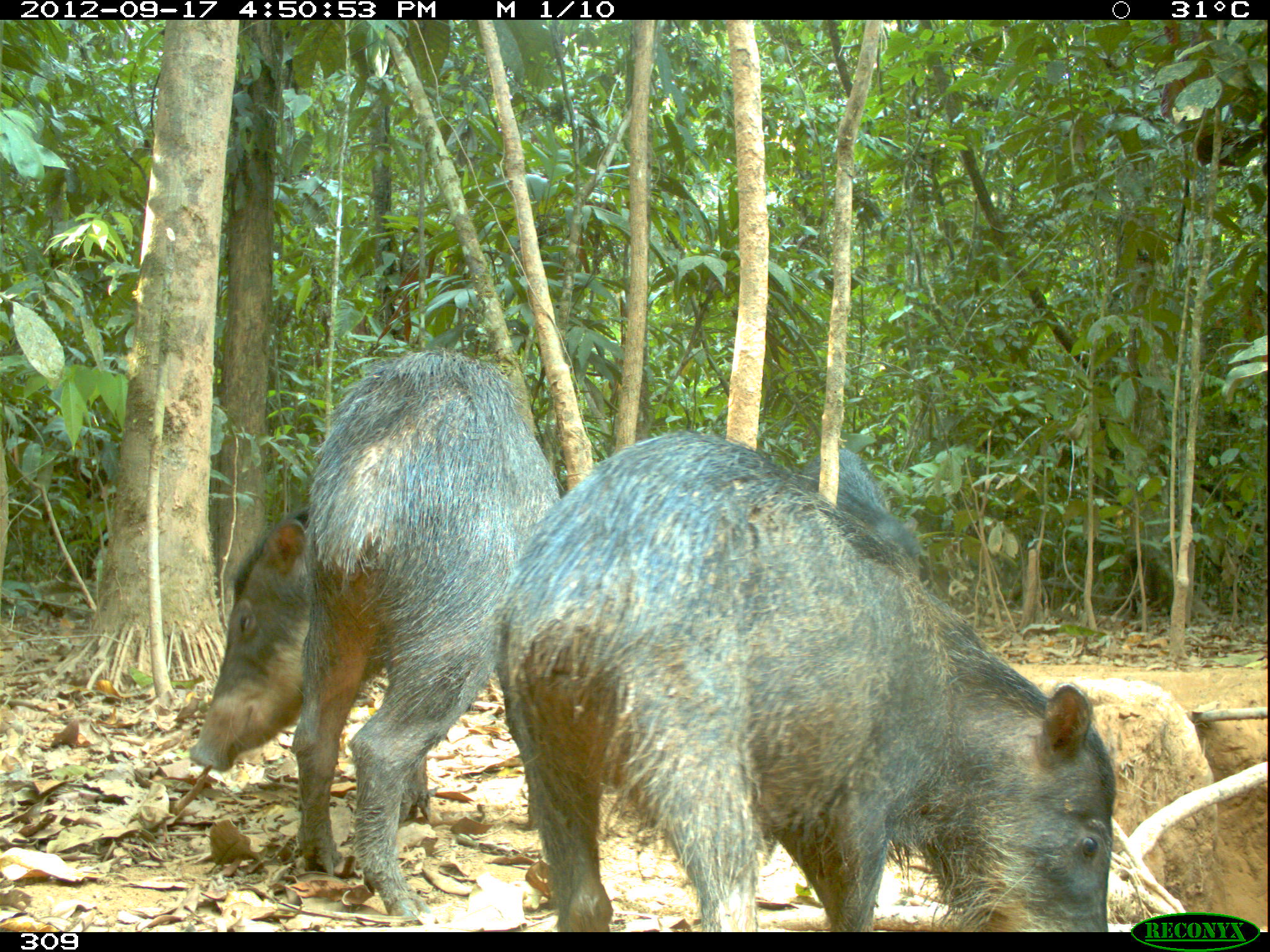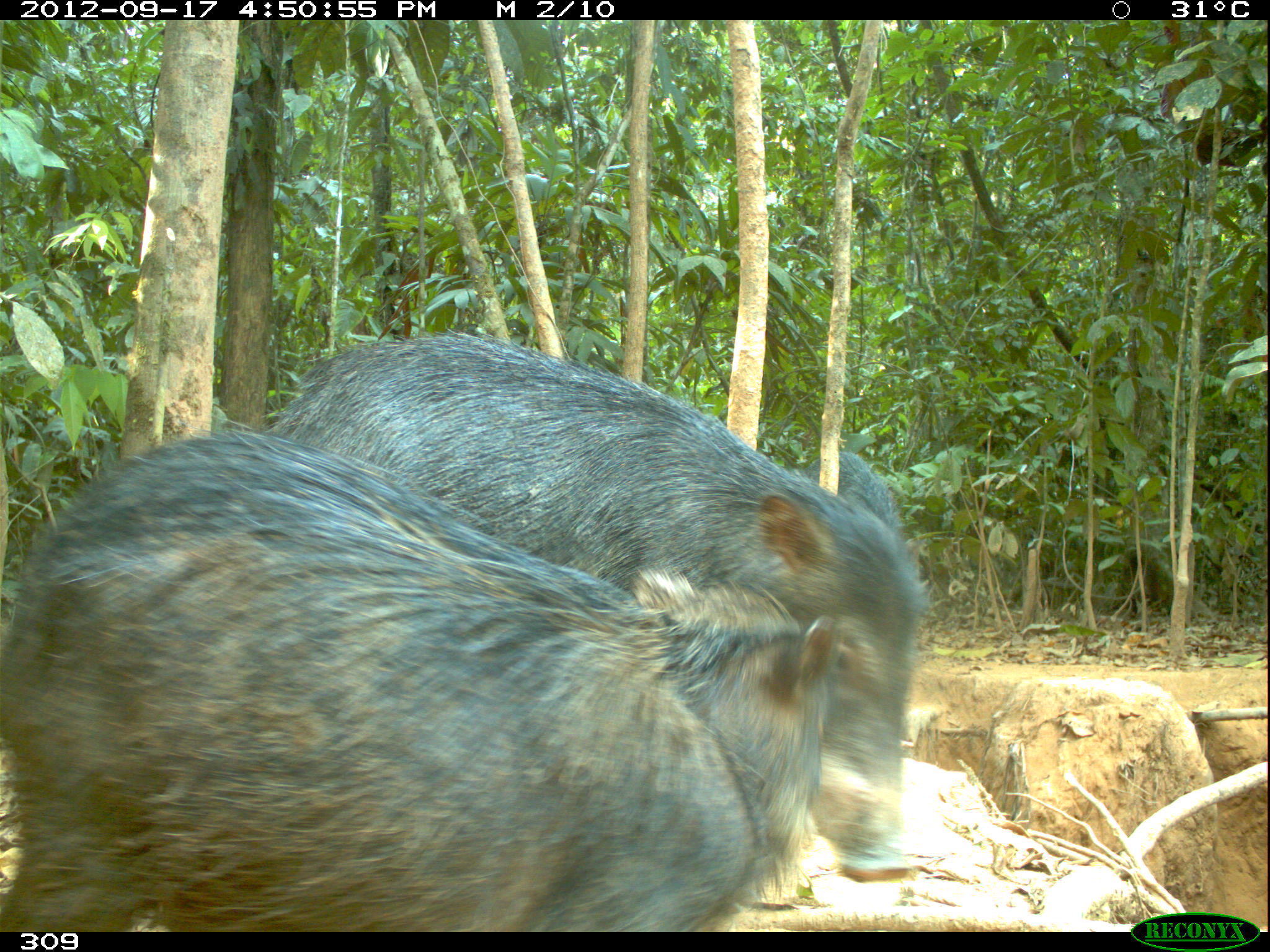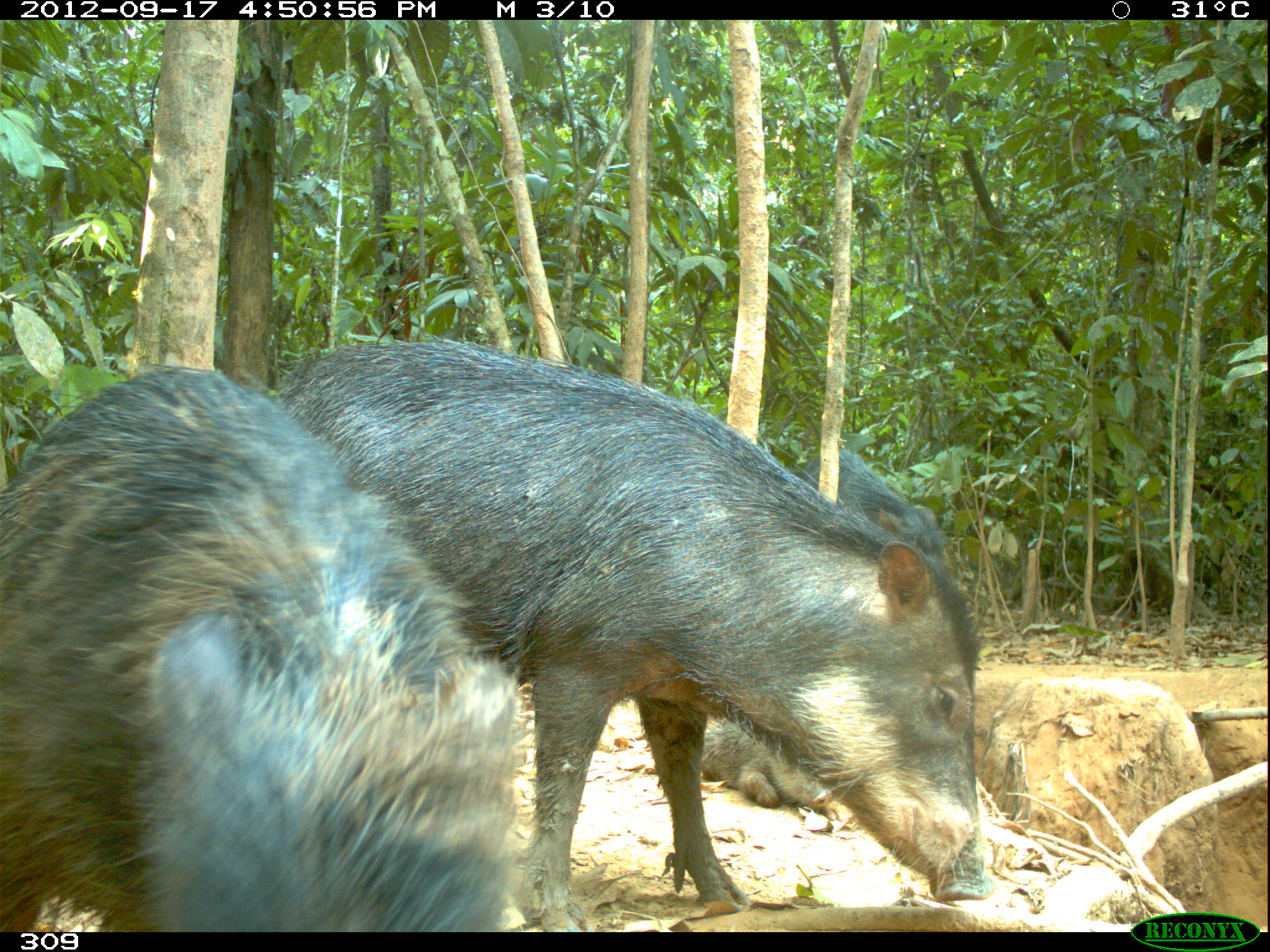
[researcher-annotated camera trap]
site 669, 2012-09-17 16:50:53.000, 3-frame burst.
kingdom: Animalia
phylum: Chordata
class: Mammalia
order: Artiodactyla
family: Tayassuidae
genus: Tayassu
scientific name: Tayassu pecari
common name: white-lipped peccary